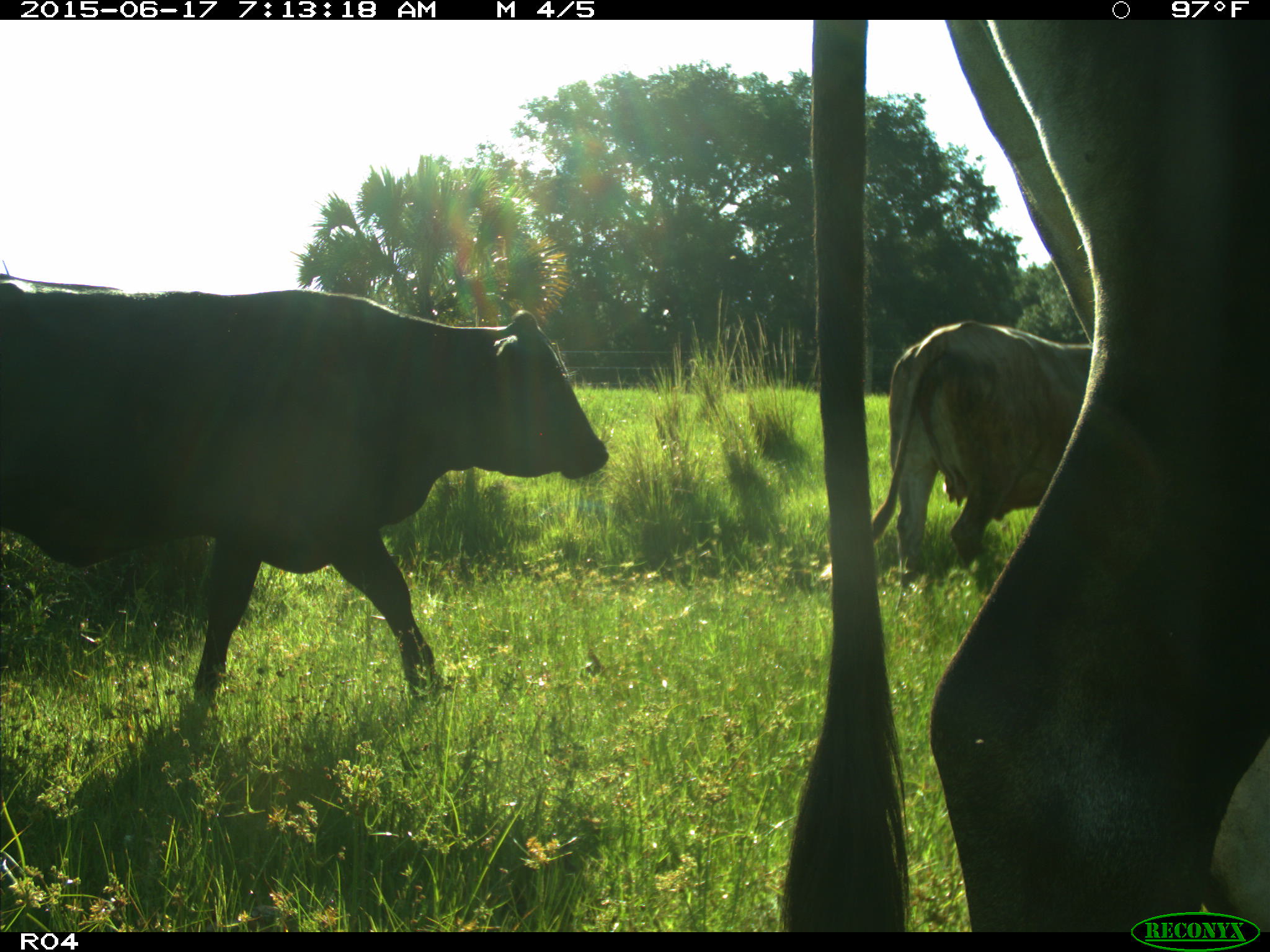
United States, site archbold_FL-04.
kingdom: Animalia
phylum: Chordata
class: Mammalia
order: Artiodactyla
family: Bovidae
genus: Bos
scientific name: Bos taurus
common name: domestic cow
Bos taurus (domestic cow).